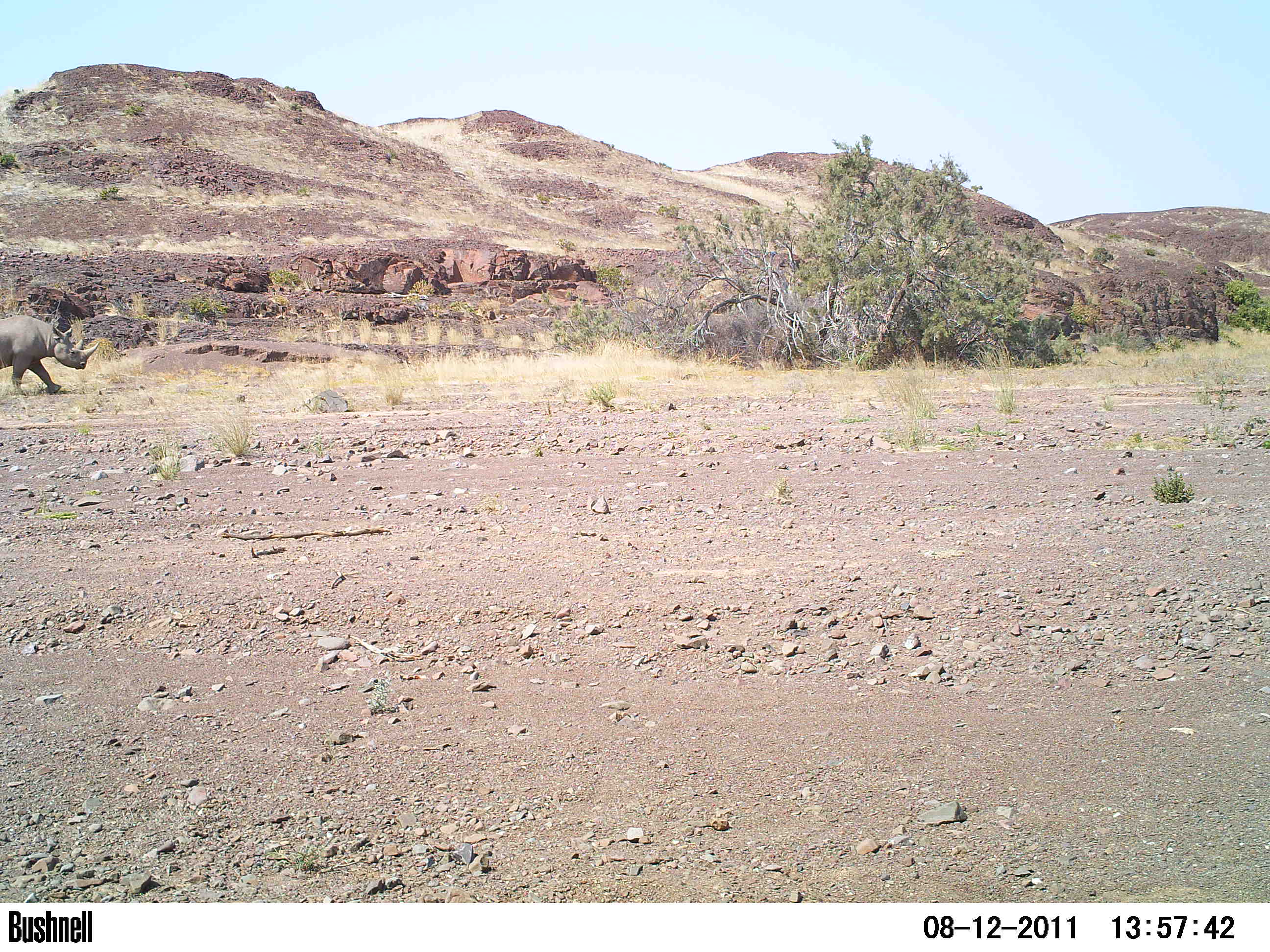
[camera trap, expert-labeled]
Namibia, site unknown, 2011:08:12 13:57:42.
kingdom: Animalia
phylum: Chordata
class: Mammalia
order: Perissodactyla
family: Rhinocerotidae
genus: Diceros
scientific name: Diceros bicornis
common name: black rhinoceros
Diceros bicornis (black rhinoceros).